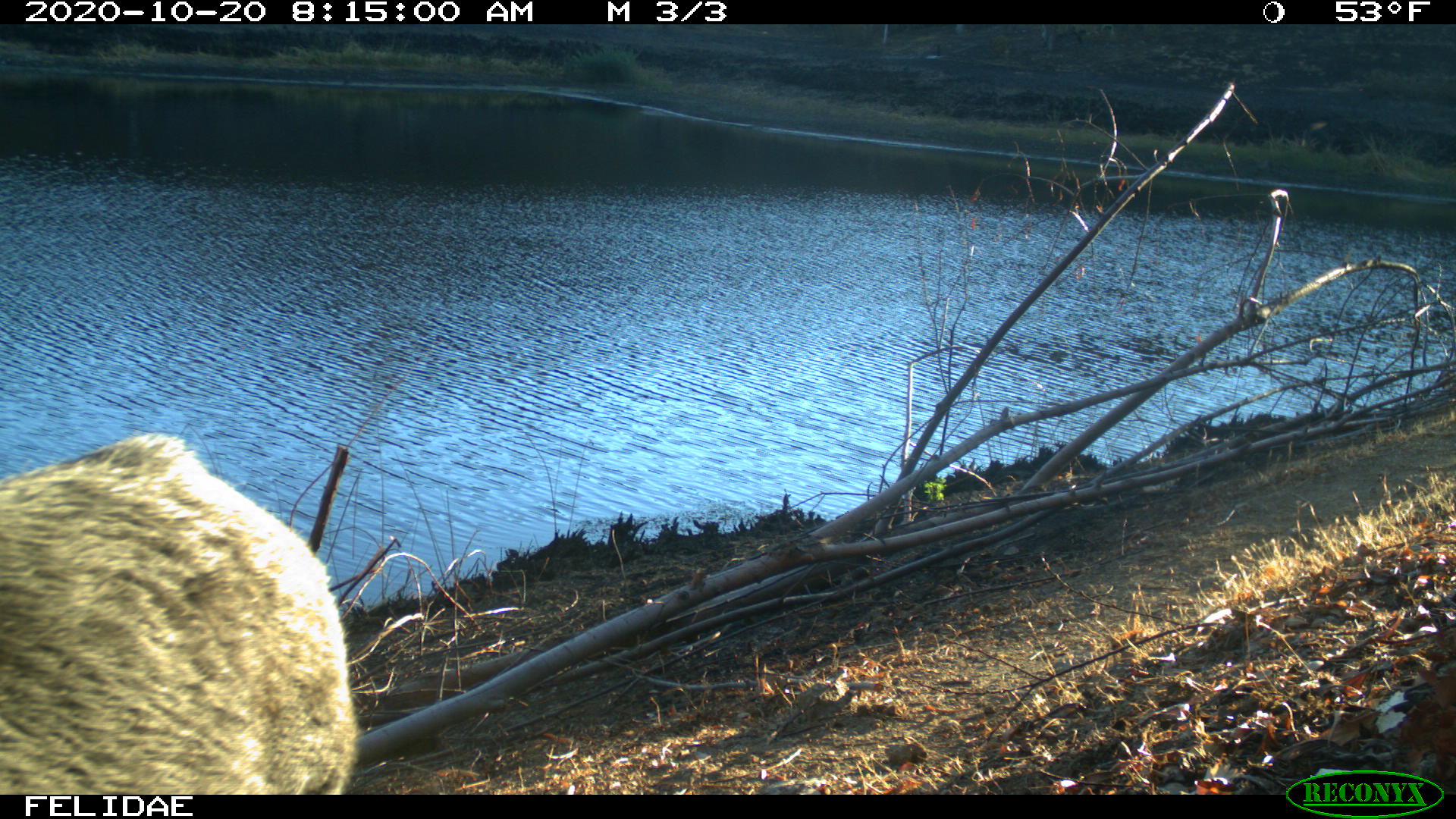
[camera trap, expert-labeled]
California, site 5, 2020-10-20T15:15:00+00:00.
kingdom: Animalia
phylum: Chordata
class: Mammalia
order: Artiodactyla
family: Suidae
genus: Sus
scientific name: Sus scrofa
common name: wild boar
Wild boar (Sus scrofa).